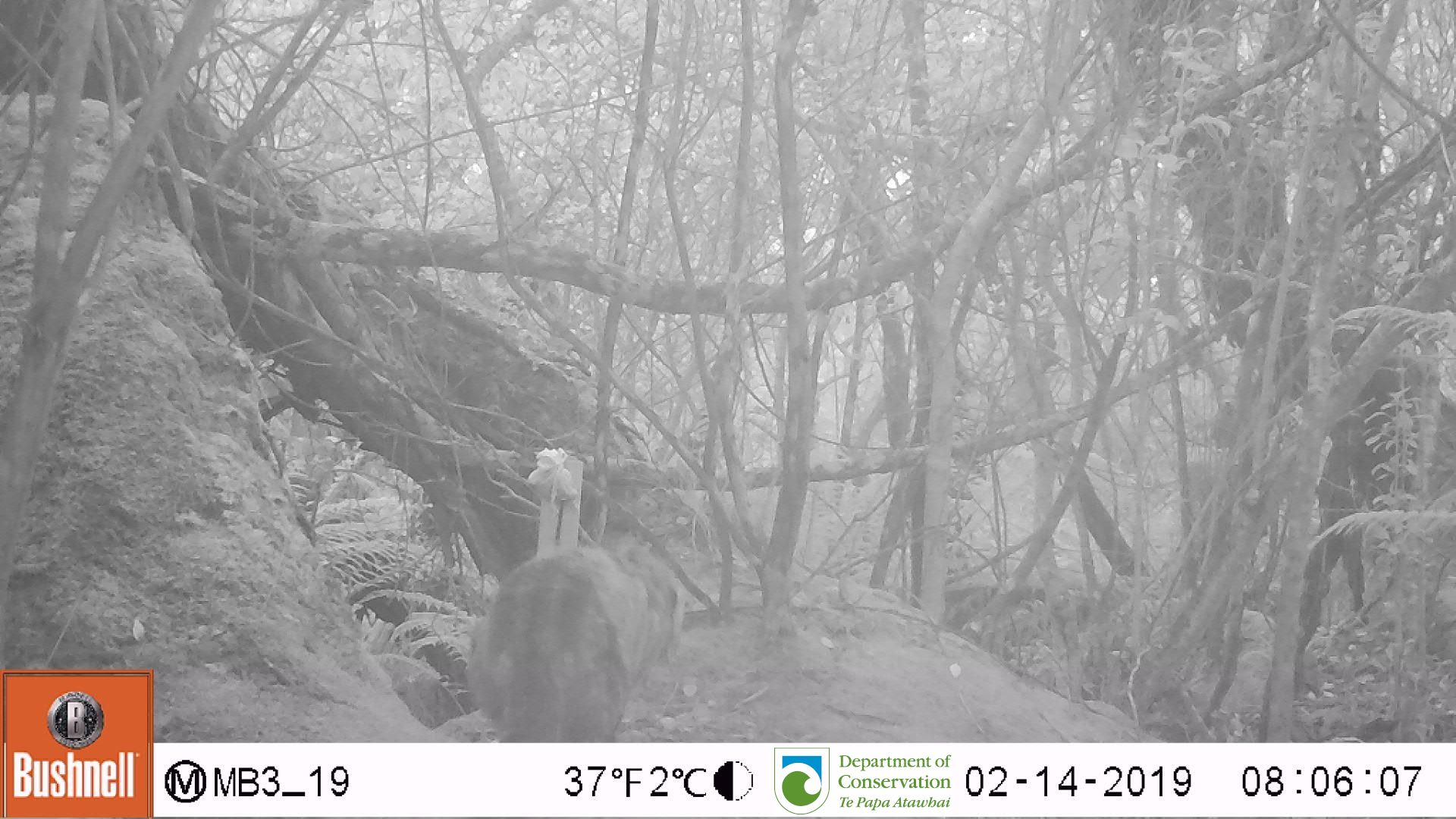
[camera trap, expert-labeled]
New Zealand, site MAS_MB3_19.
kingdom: Animalia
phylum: Chordata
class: Mammalia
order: Carnivora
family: Felidae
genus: Felis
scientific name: Felis catus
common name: domestic cat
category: cat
Cat (domestic cat) (Felis catus).